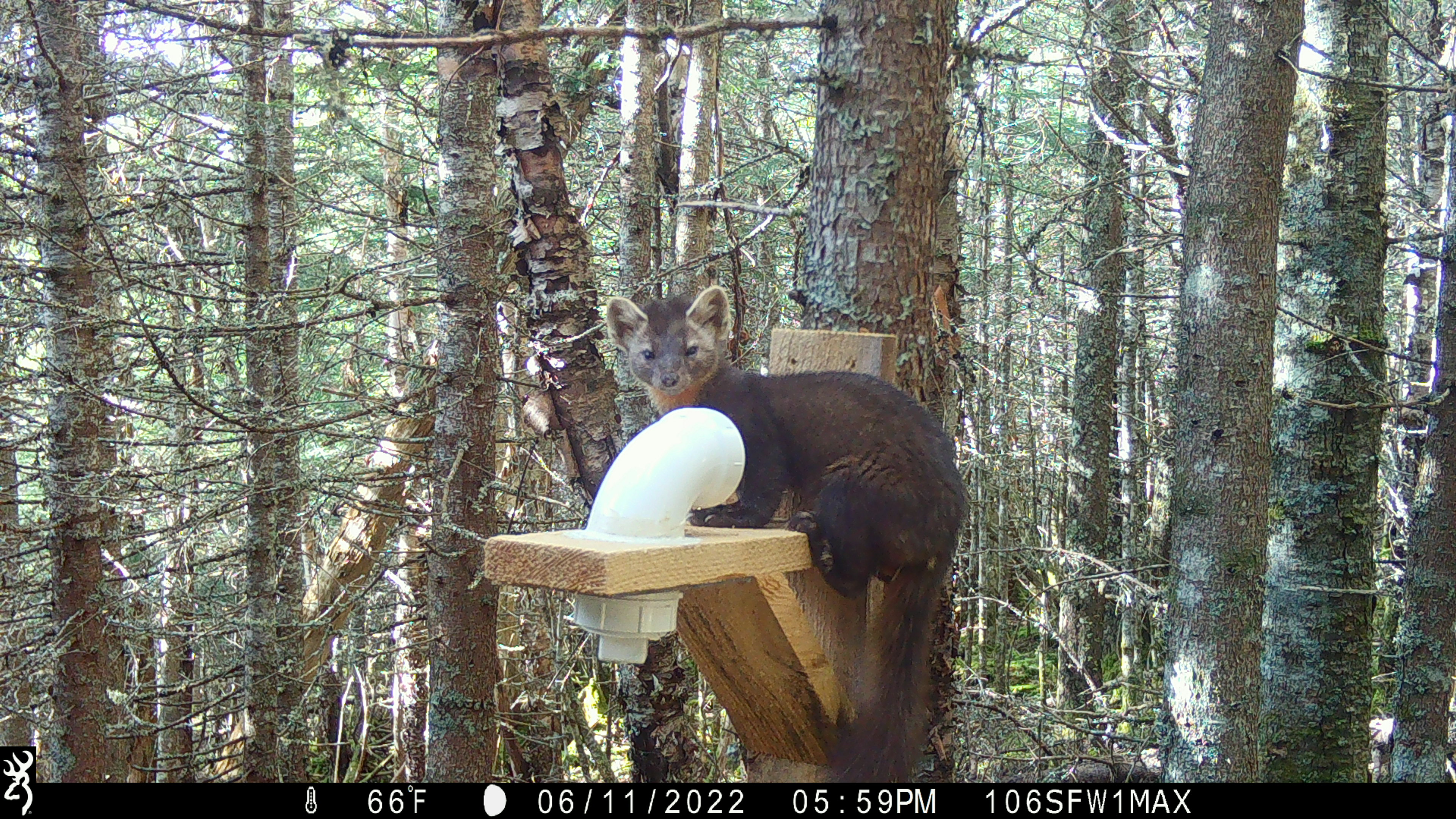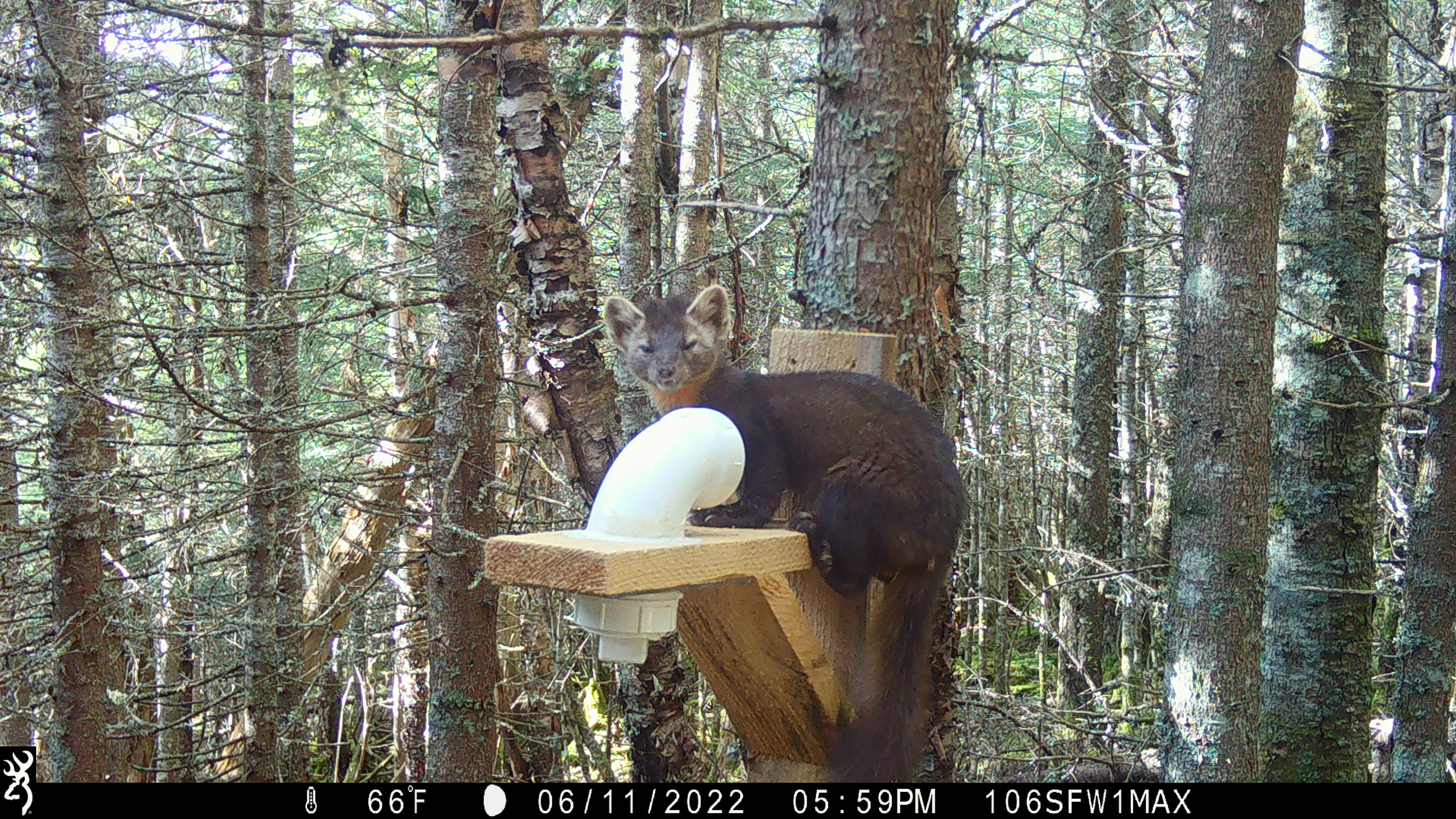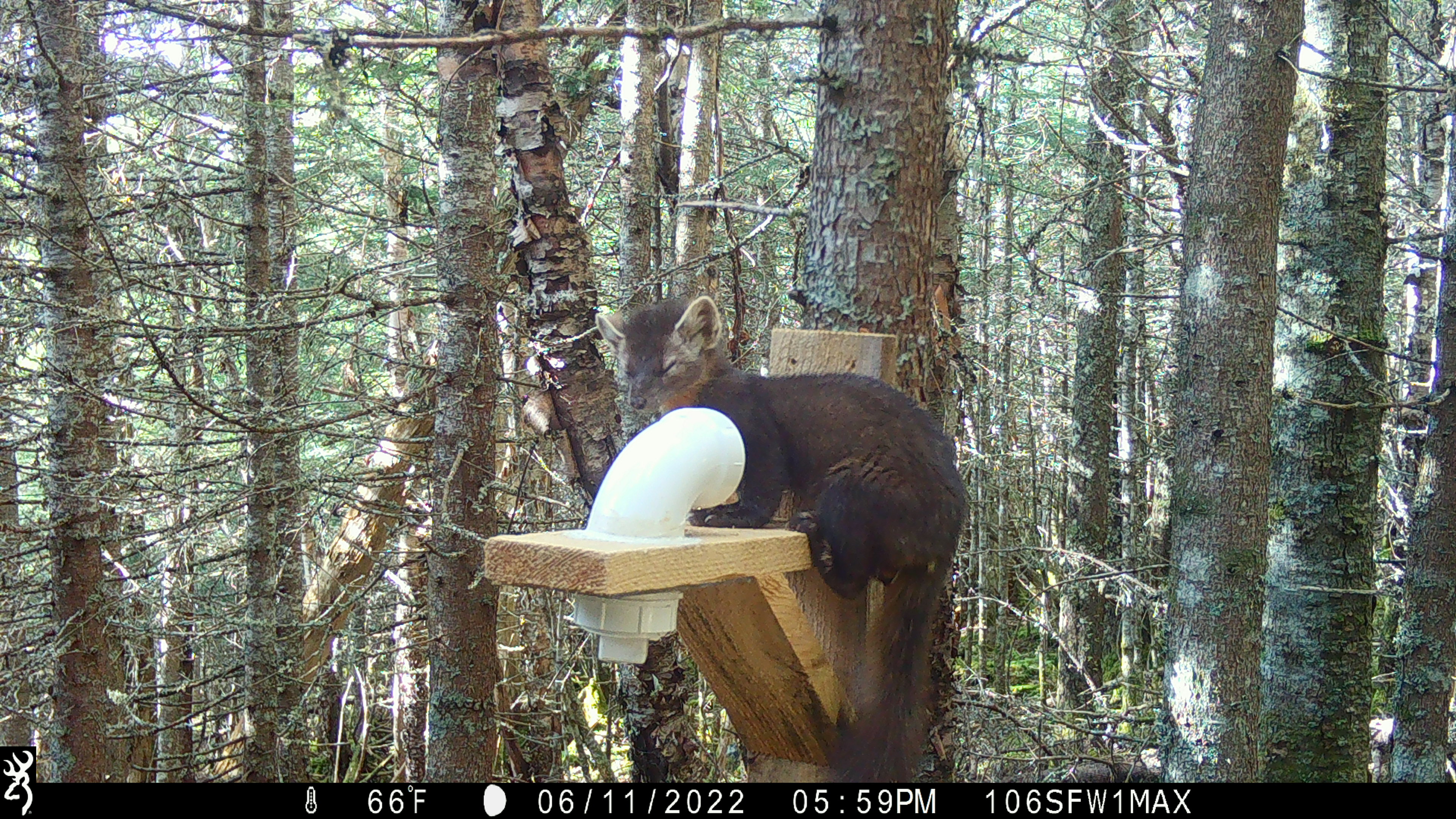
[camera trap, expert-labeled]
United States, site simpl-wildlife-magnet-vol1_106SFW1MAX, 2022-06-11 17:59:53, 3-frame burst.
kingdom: Animalia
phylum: Chordata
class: Mammalia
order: Carnivora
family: Mustelidae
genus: Martes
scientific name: Martes americana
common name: american marten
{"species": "american marten (Martes americana)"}